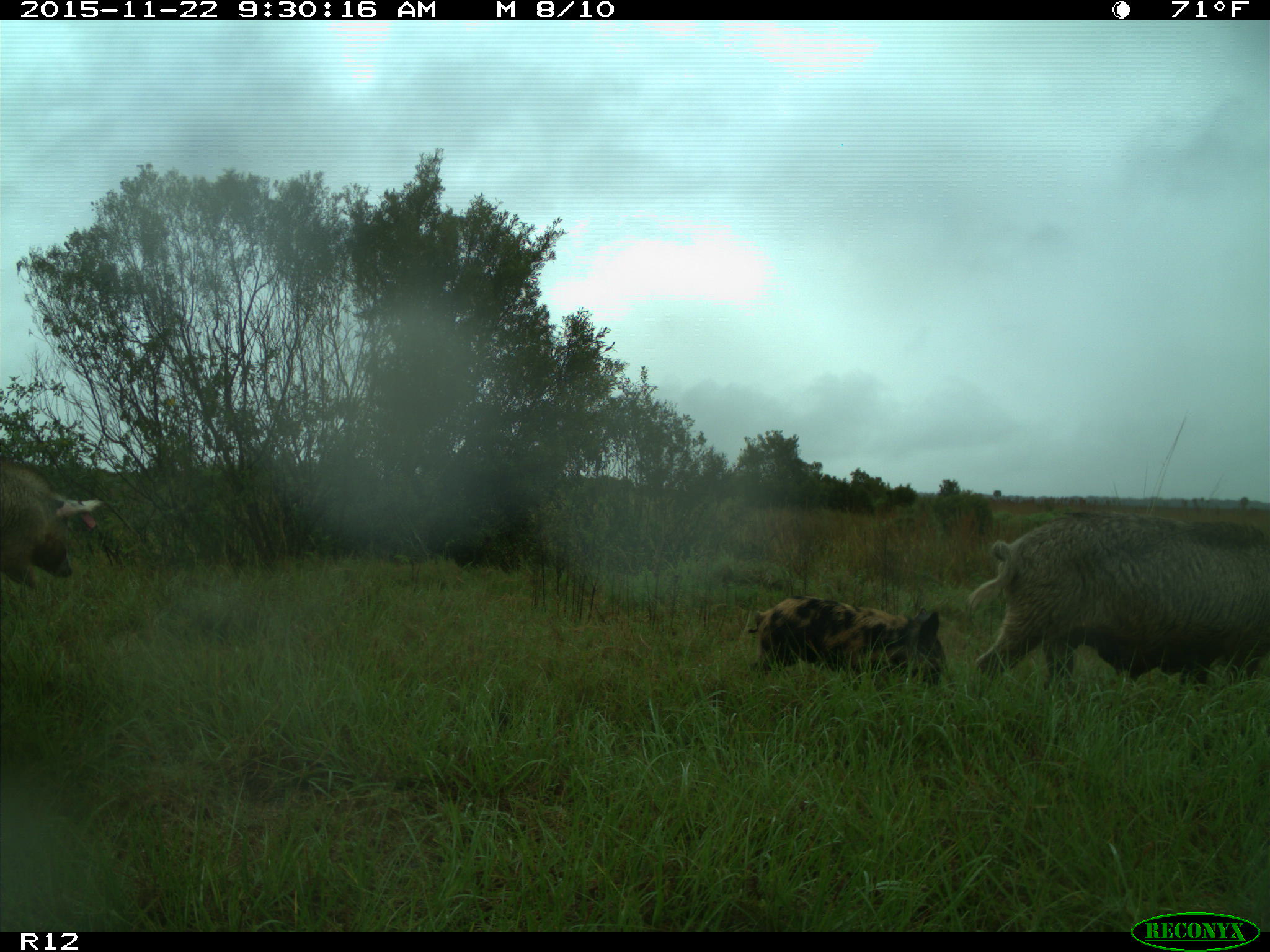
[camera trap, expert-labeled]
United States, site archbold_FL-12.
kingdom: Animalia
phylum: Chordata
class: Mammalia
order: Artiodactyla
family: Suidae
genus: Sus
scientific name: Sus scrofa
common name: wild boar